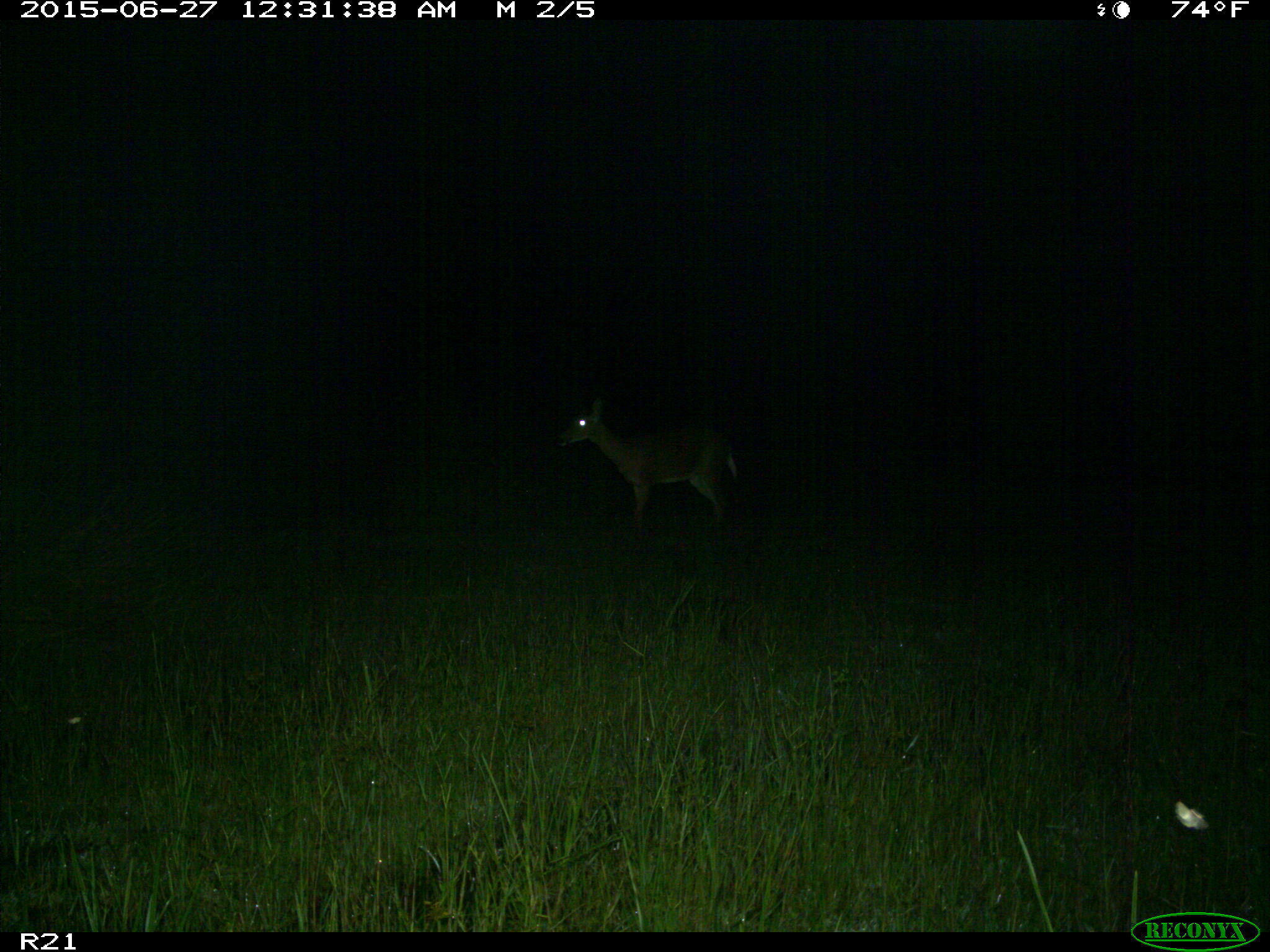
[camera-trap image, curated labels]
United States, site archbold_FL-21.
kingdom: Animalia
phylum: Chordata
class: Mammalia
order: Artiodactyla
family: Cervidae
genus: Odocoileus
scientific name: Odocoileus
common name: deer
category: unidentified deer